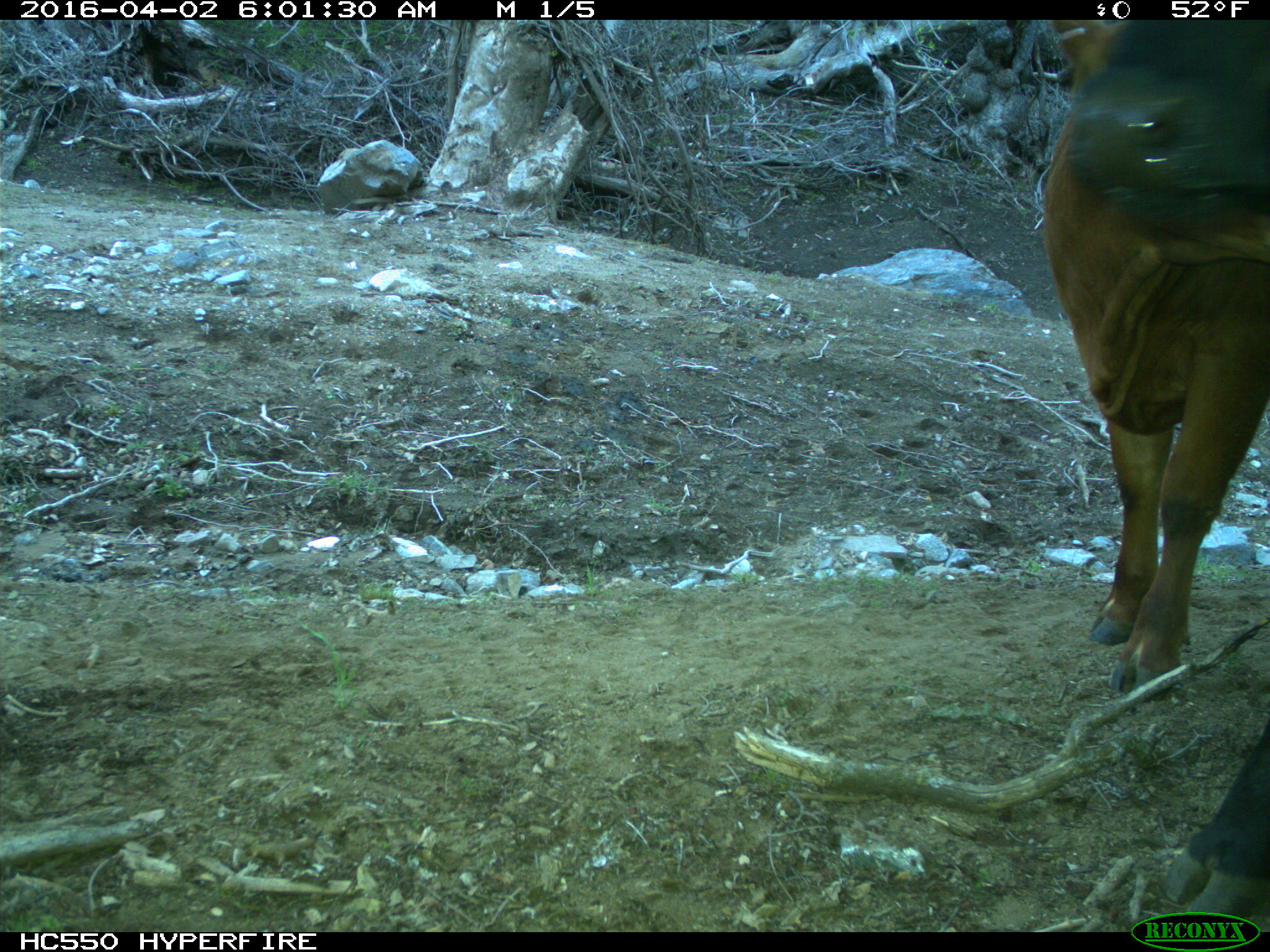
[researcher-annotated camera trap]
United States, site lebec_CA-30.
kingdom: Animalia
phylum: Chordata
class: Mammalia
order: Artiodactyla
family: Bovidae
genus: Bos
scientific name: Bos taurus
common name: domestic cow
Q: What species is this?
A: Bos taurus (domestic cow).